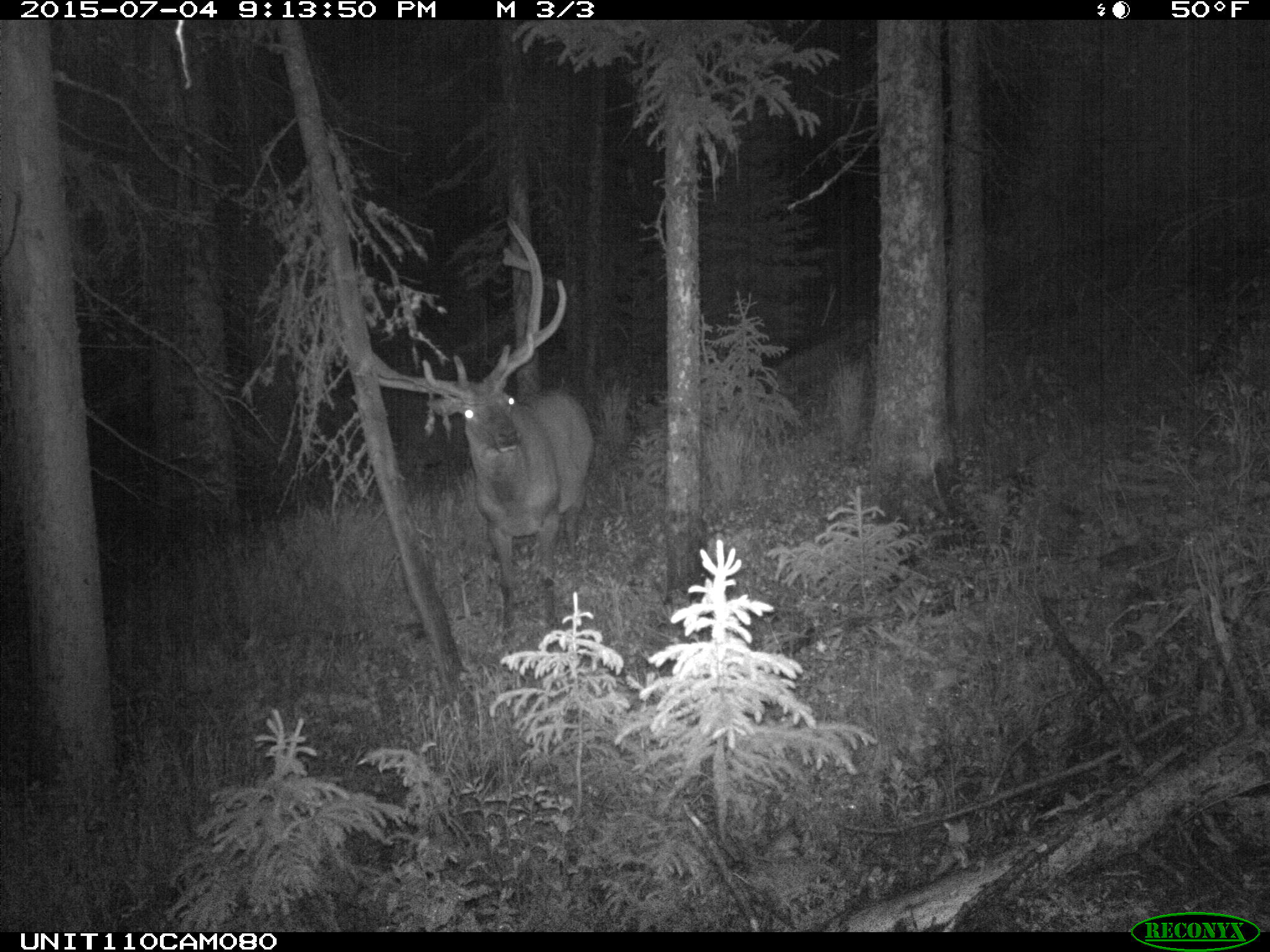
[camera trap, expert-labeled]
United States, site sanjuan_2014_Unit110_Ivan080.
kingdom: Animalia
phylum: Chordata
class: Mammalia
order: Artiodactyla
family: Cervidae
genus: Cervus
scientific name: Cervus elaphus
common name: red deer